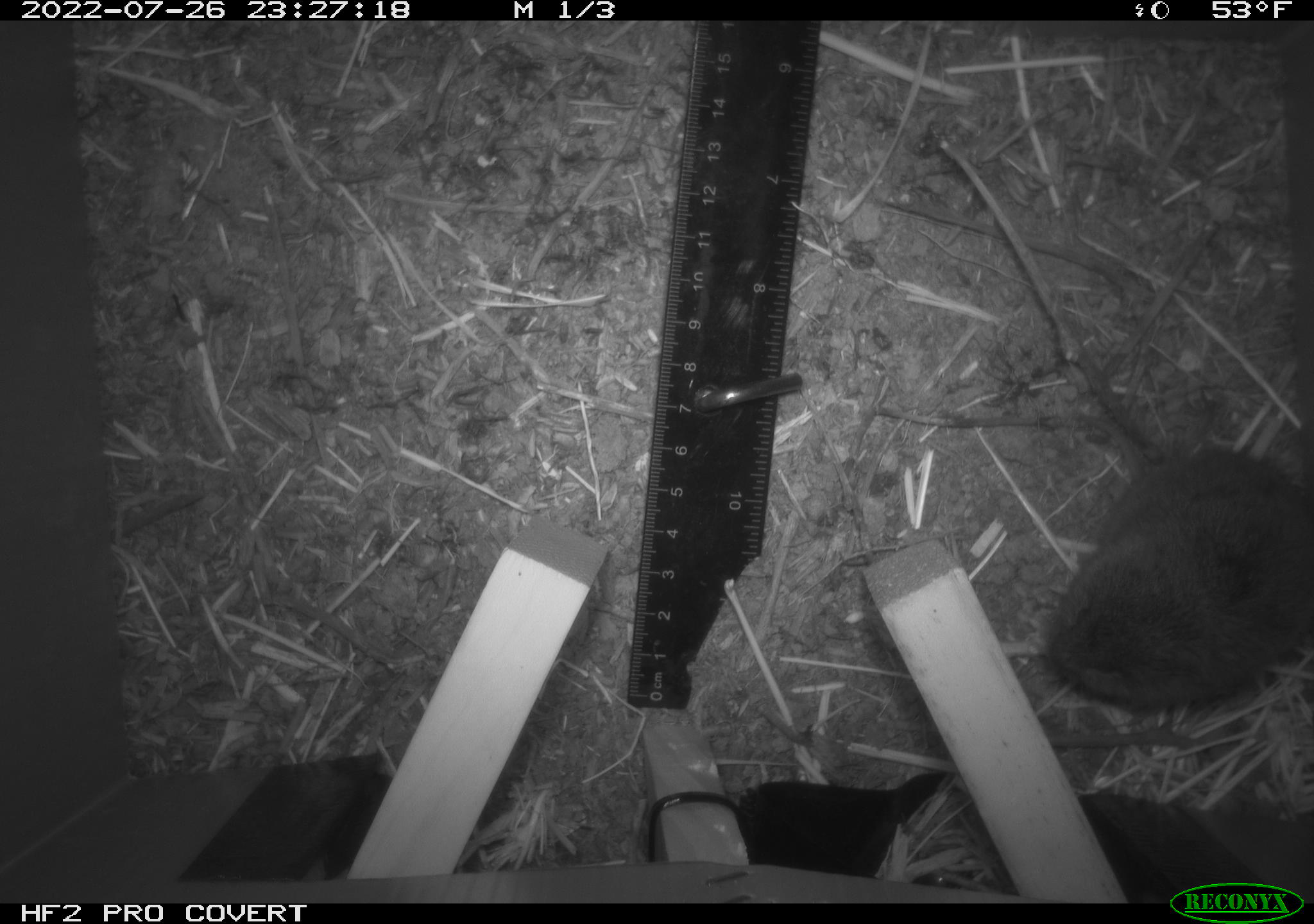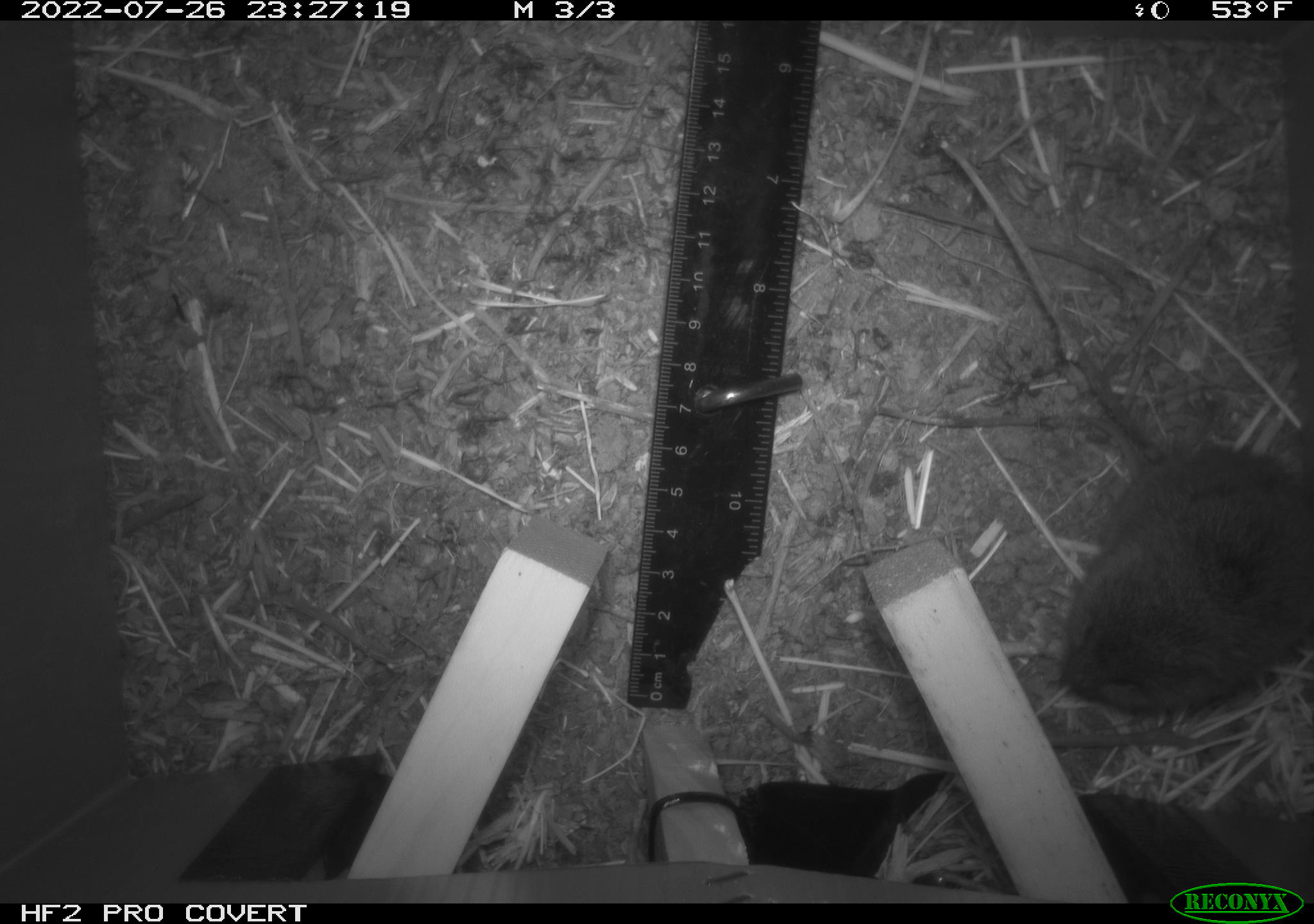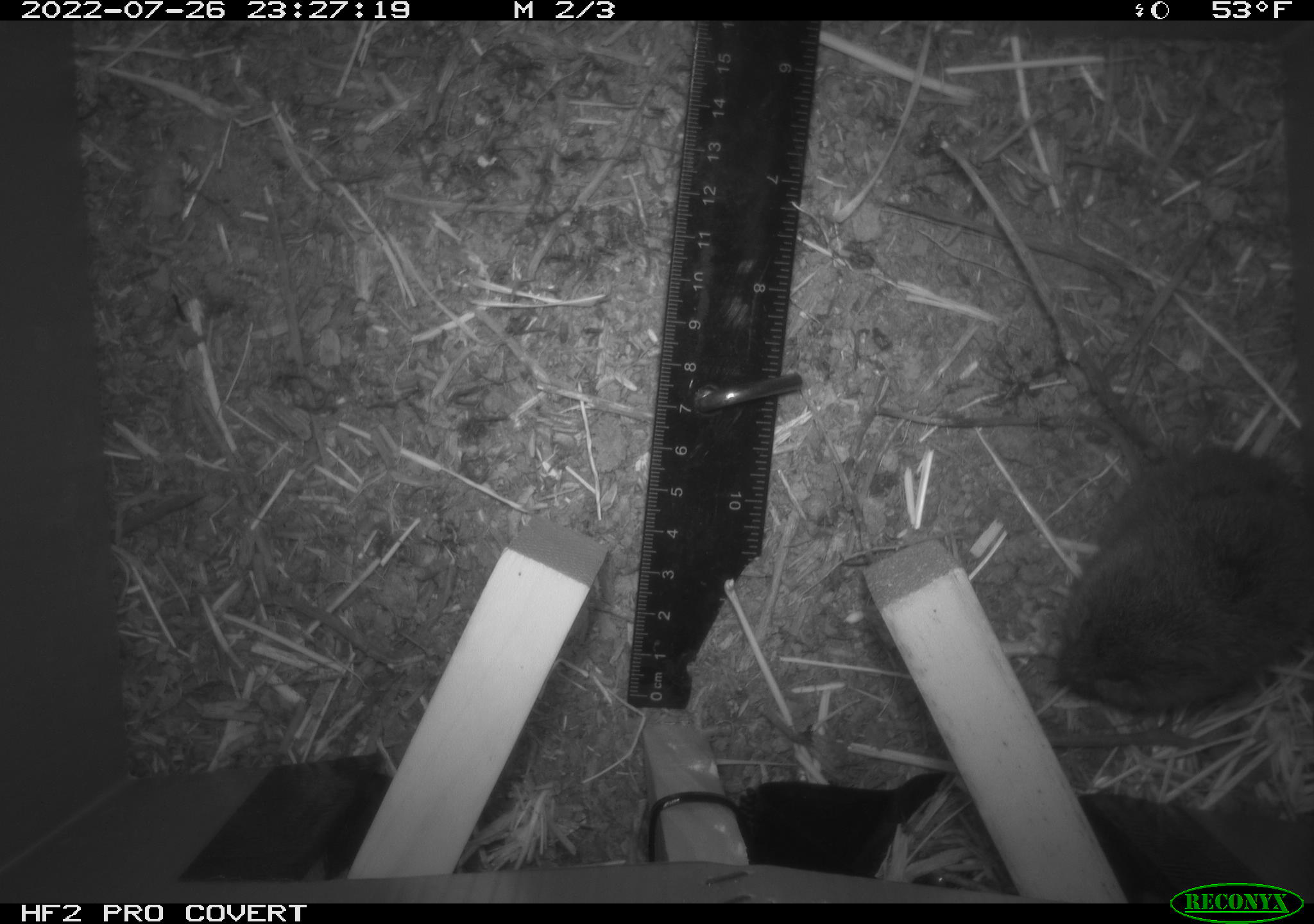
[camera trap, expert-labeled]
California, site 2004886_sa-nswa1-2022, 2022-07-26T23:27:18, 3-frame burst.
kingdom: Animalia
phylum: Chordata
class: Mammalia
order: Rodentia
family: Cricetidae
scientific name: Arvicolinae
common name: voles, lemmings, and muskrats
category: arvicolinae subfamily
Arvicolinae subfamily (voles, lemmings, and muskrats) (Arvicolinae).